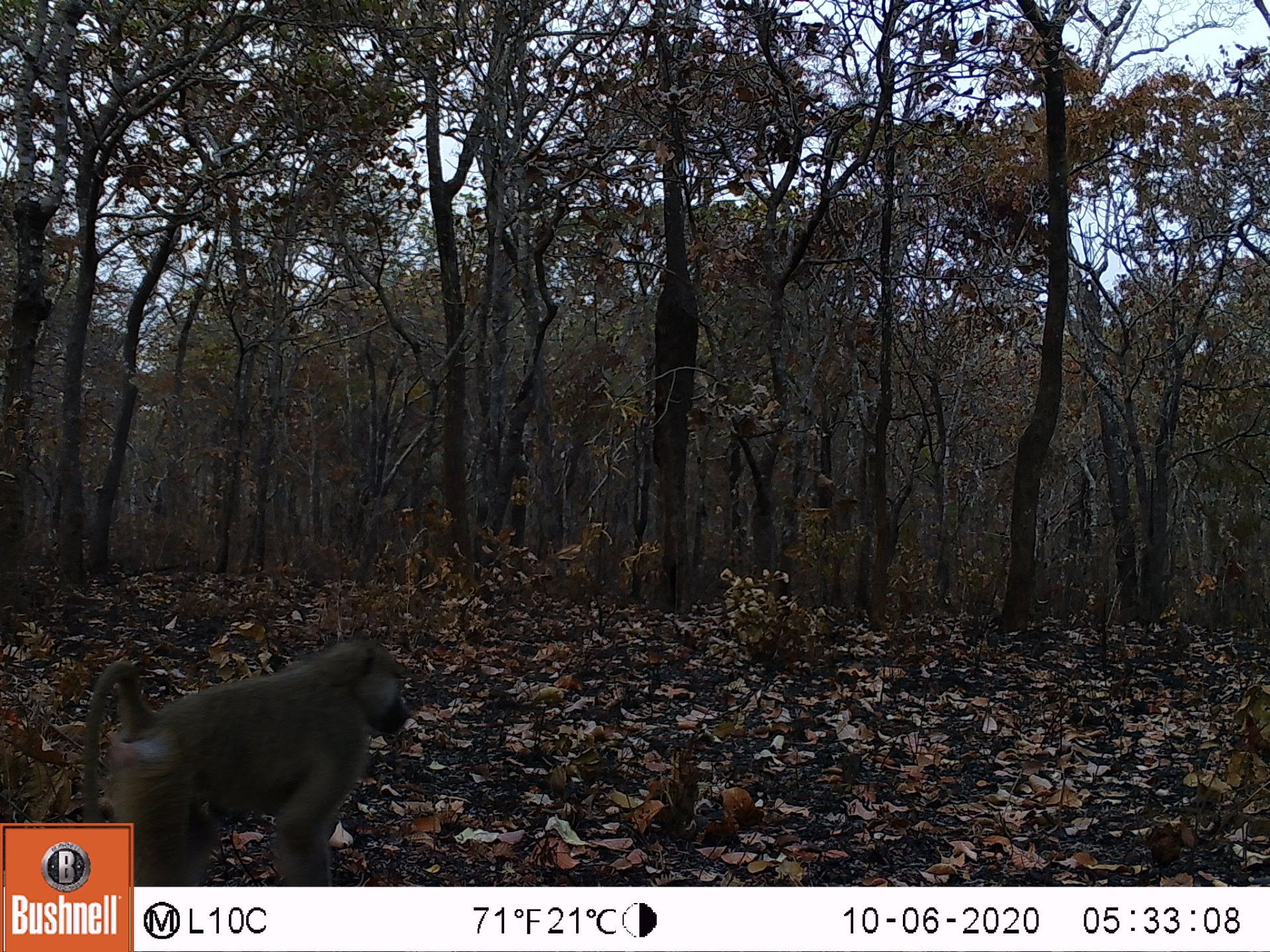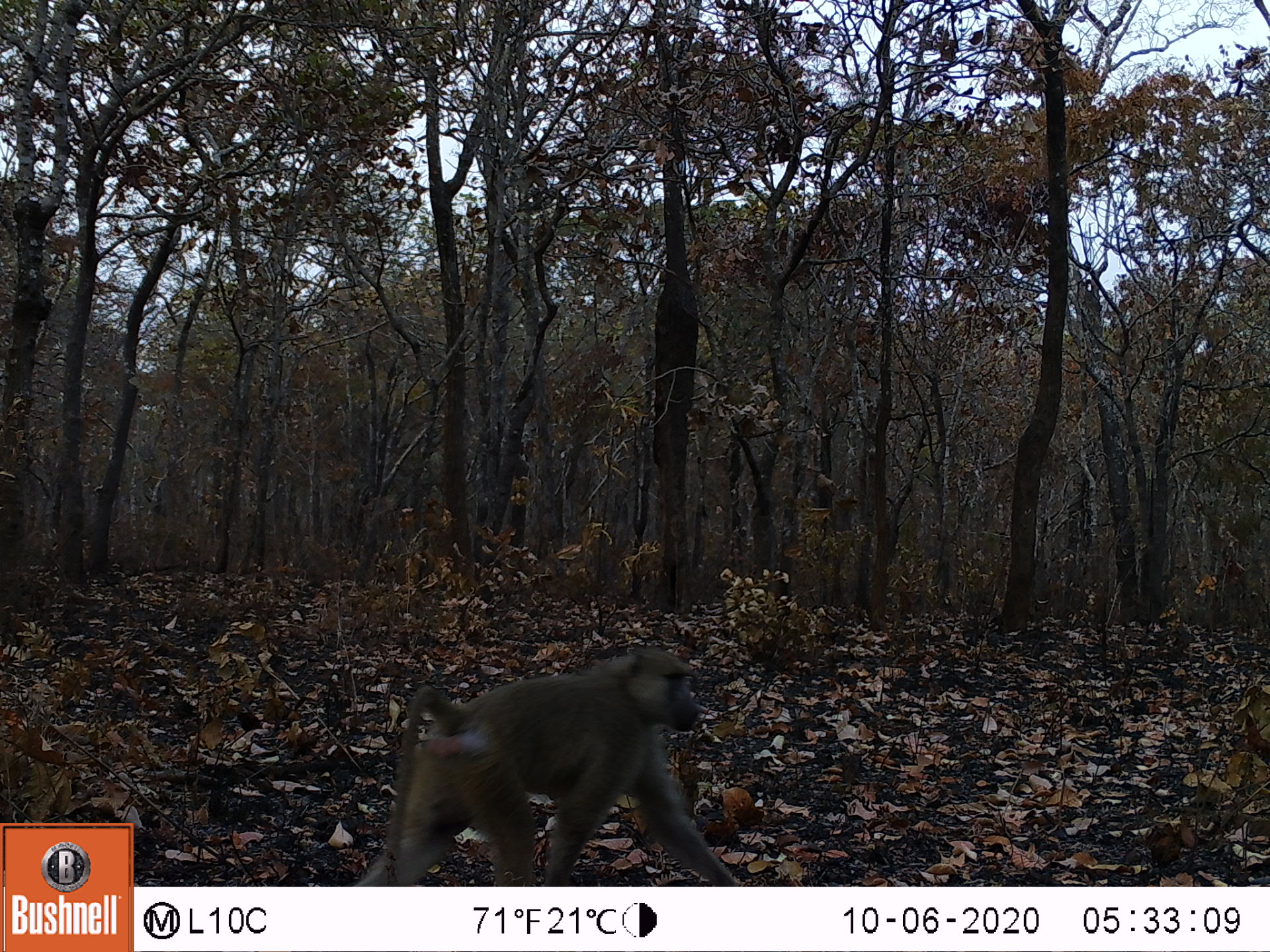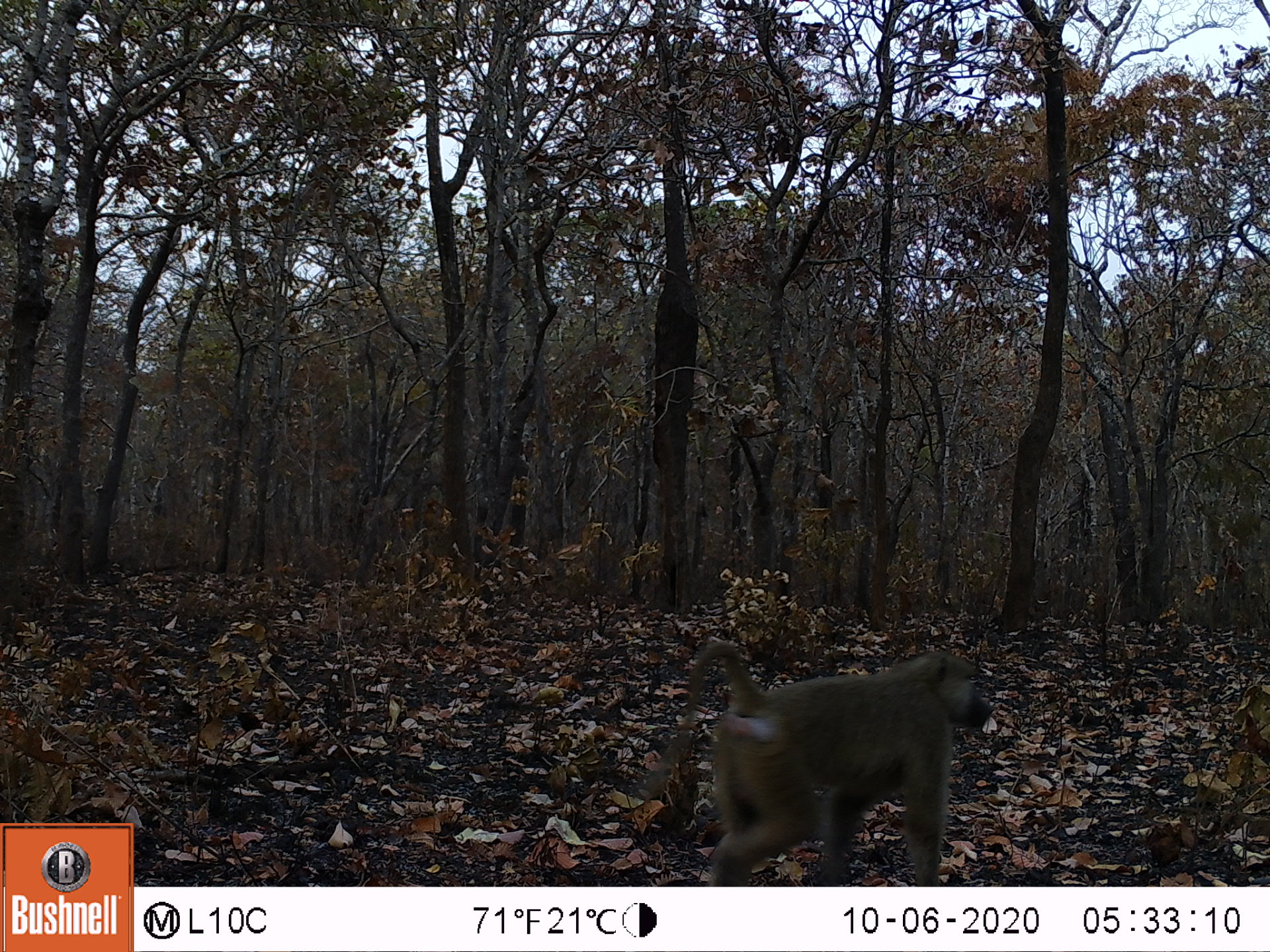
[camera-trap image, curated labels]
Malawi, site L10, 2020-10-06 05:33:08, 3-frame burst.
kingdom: Animalia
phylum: Chordata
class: Mammalia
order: Primates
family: Cercopithecidae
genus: Papio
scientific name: Papio cynocephalus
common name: yellow baboon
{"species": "yellow baboon (Papio cynocephalus)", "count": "1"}